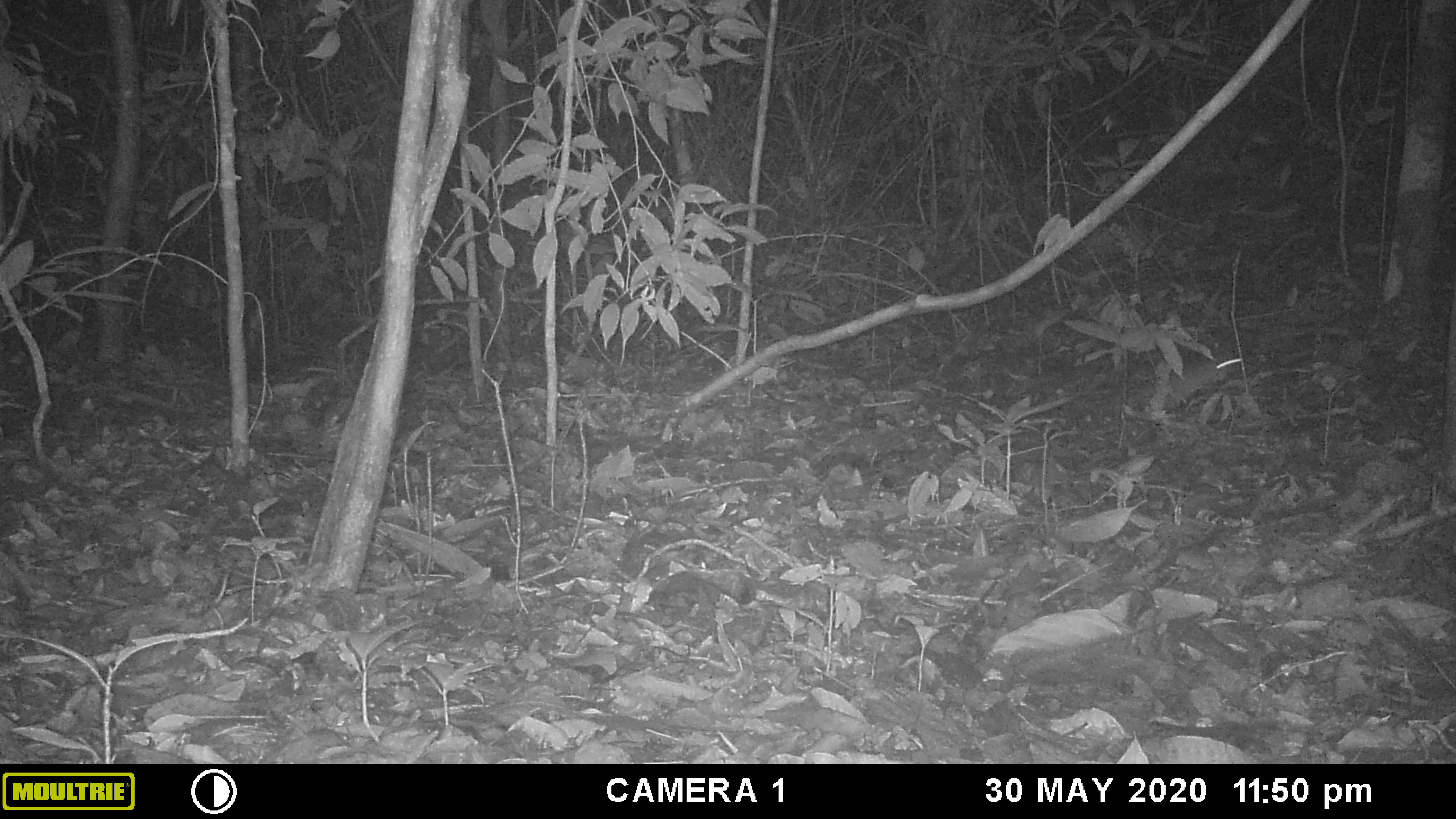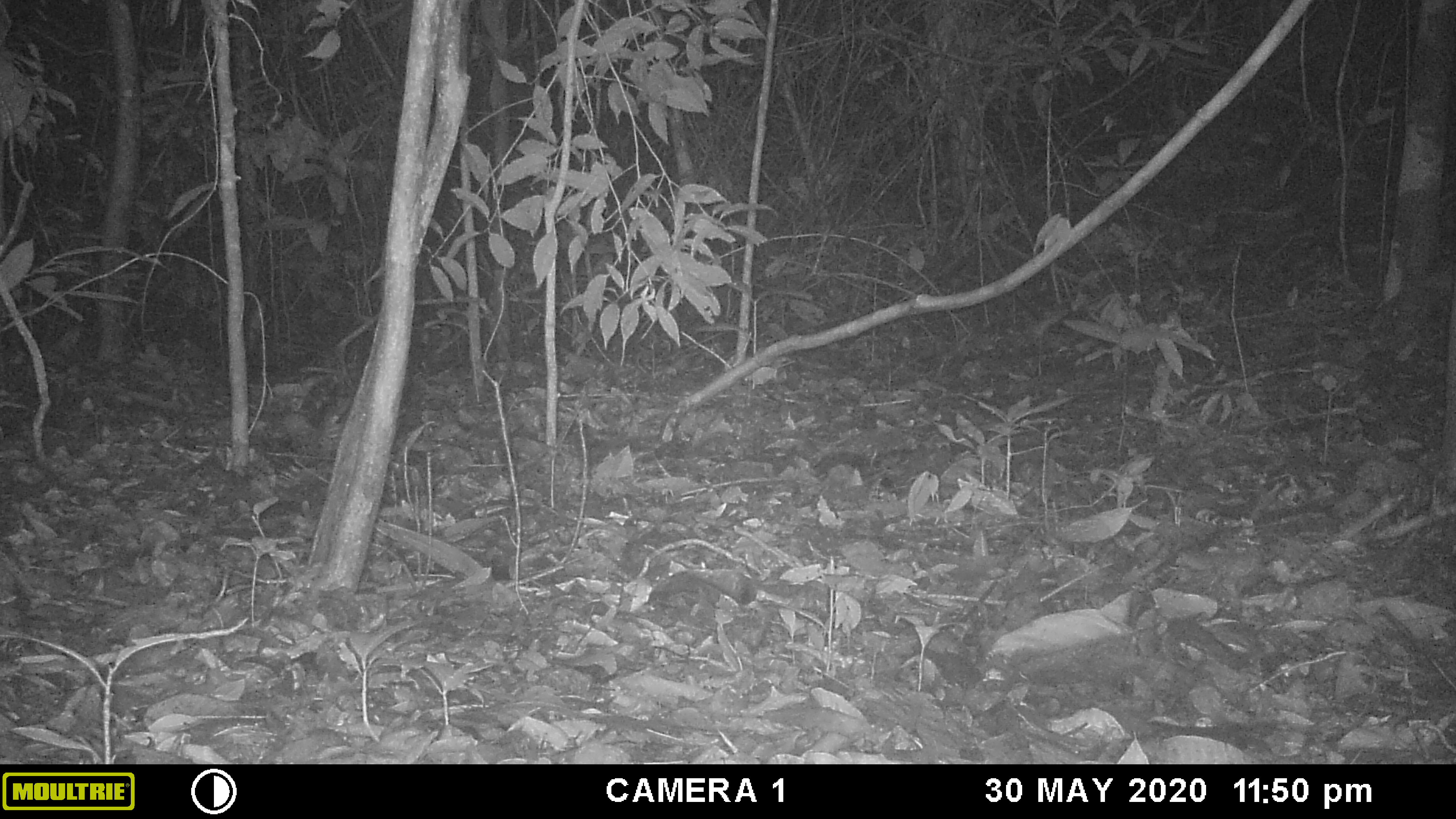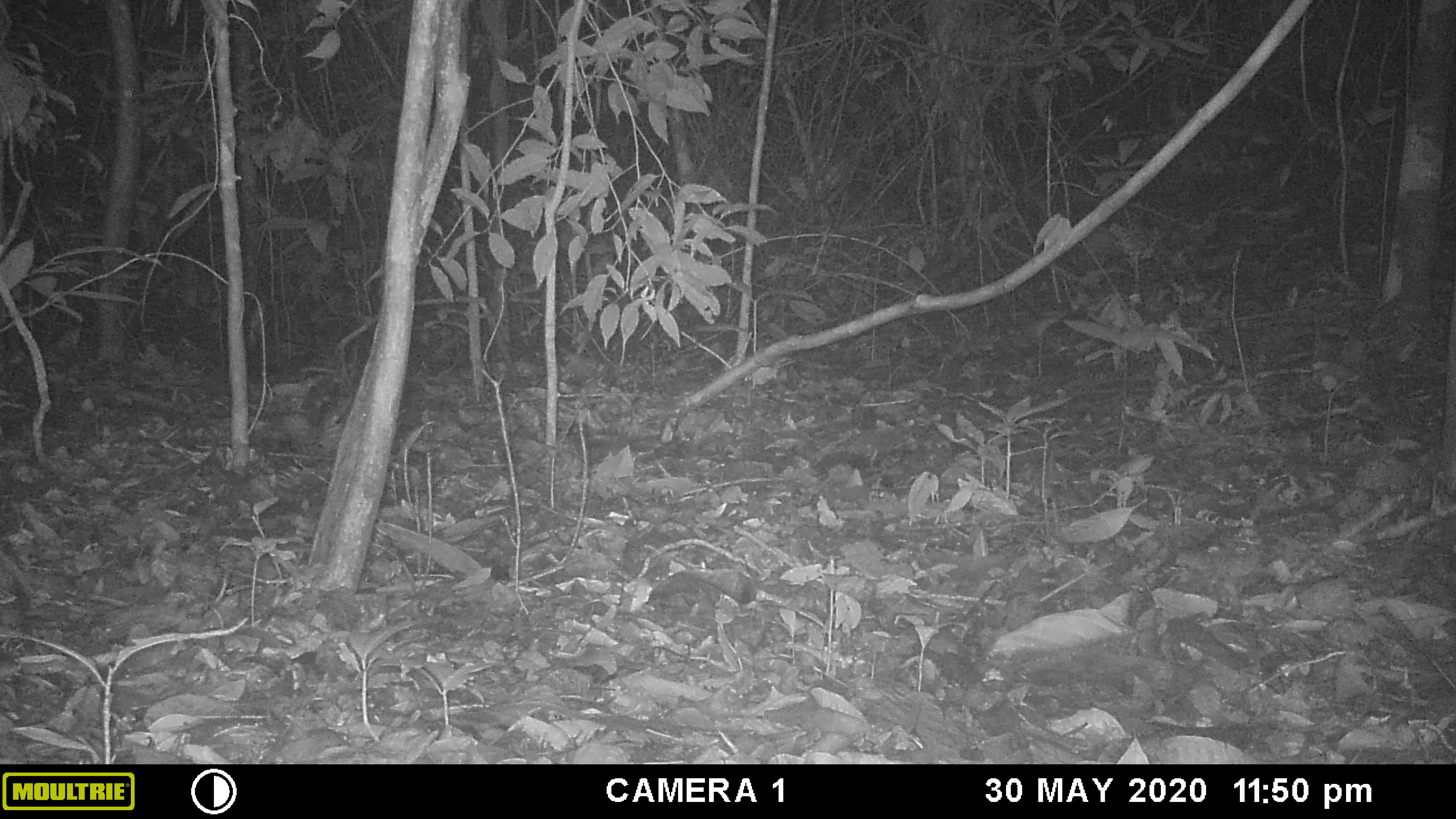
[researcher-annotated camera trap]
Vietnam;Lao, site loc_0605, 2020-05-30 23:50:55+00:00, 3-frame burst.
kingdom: Animalia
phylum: Chordata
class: Mammalia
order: Rodentia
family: Muridae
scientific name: Muridae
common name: old-world mice and rats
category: unidentified murid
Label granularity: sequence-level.